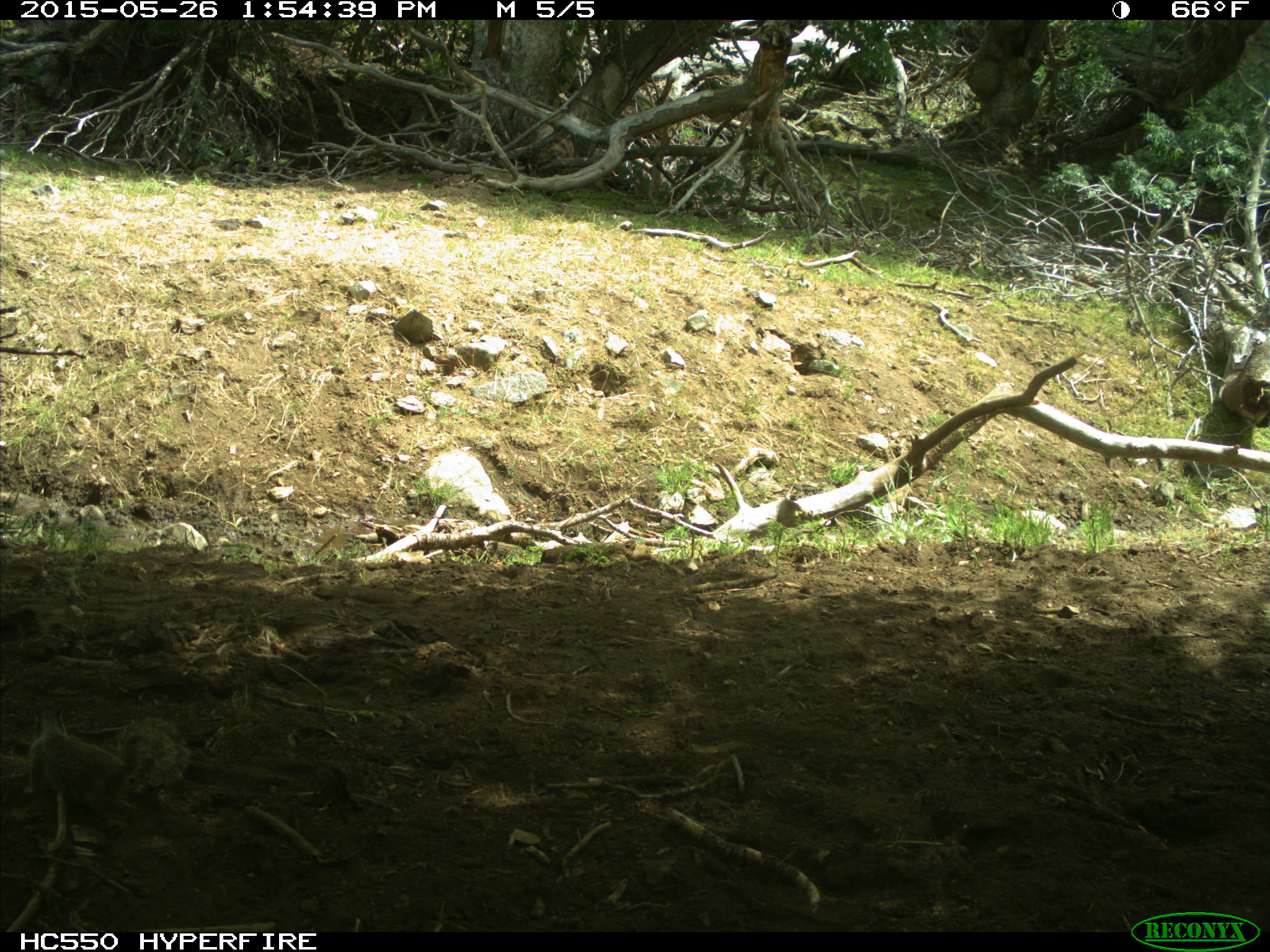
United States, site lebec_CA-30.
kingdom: Animalia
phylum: Chordata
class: Mammalia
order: Rodentia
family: Sciuridae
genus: Otospermophilus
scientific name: Otospermophilus beecheyi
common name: california ground squirrel